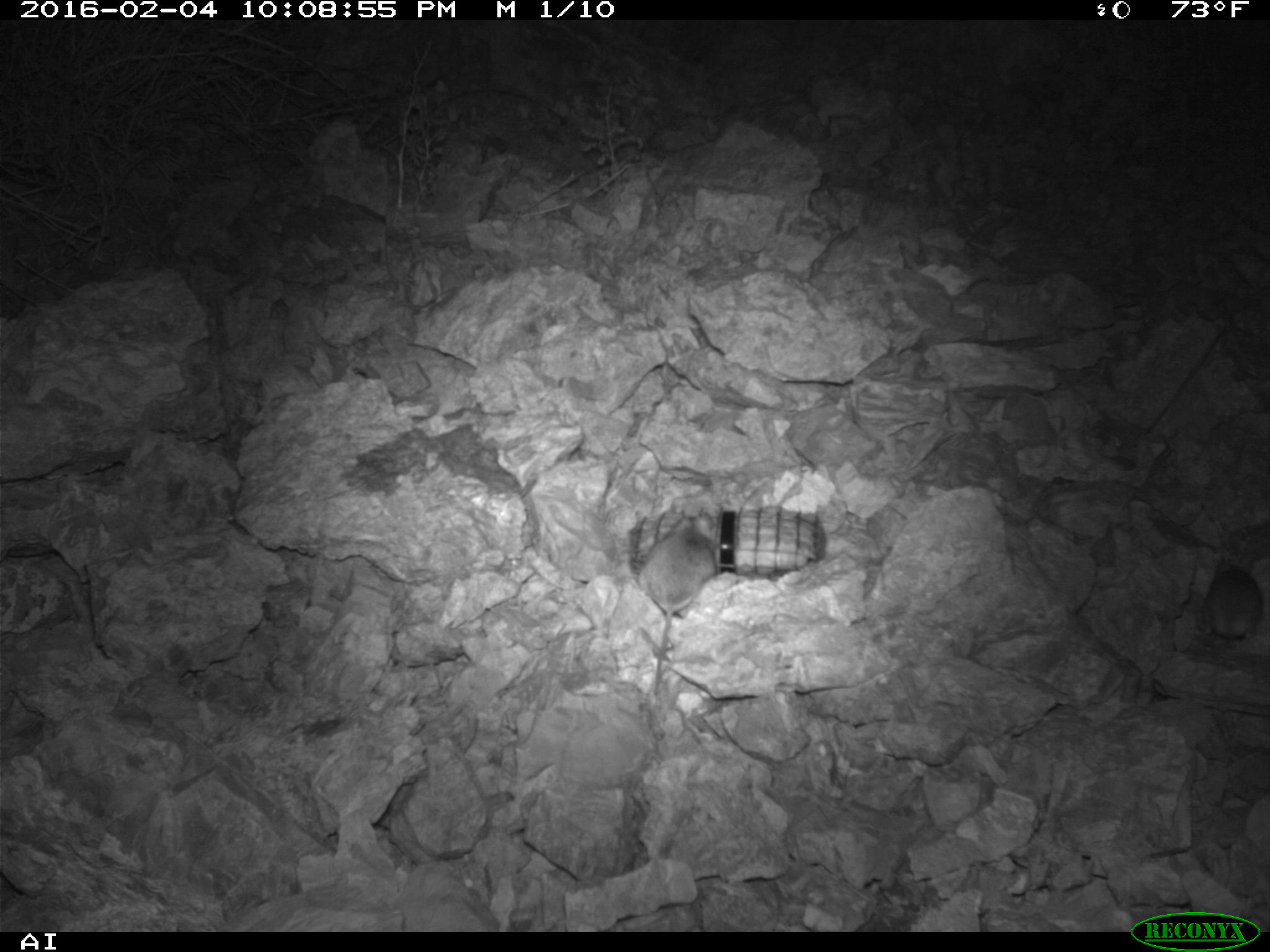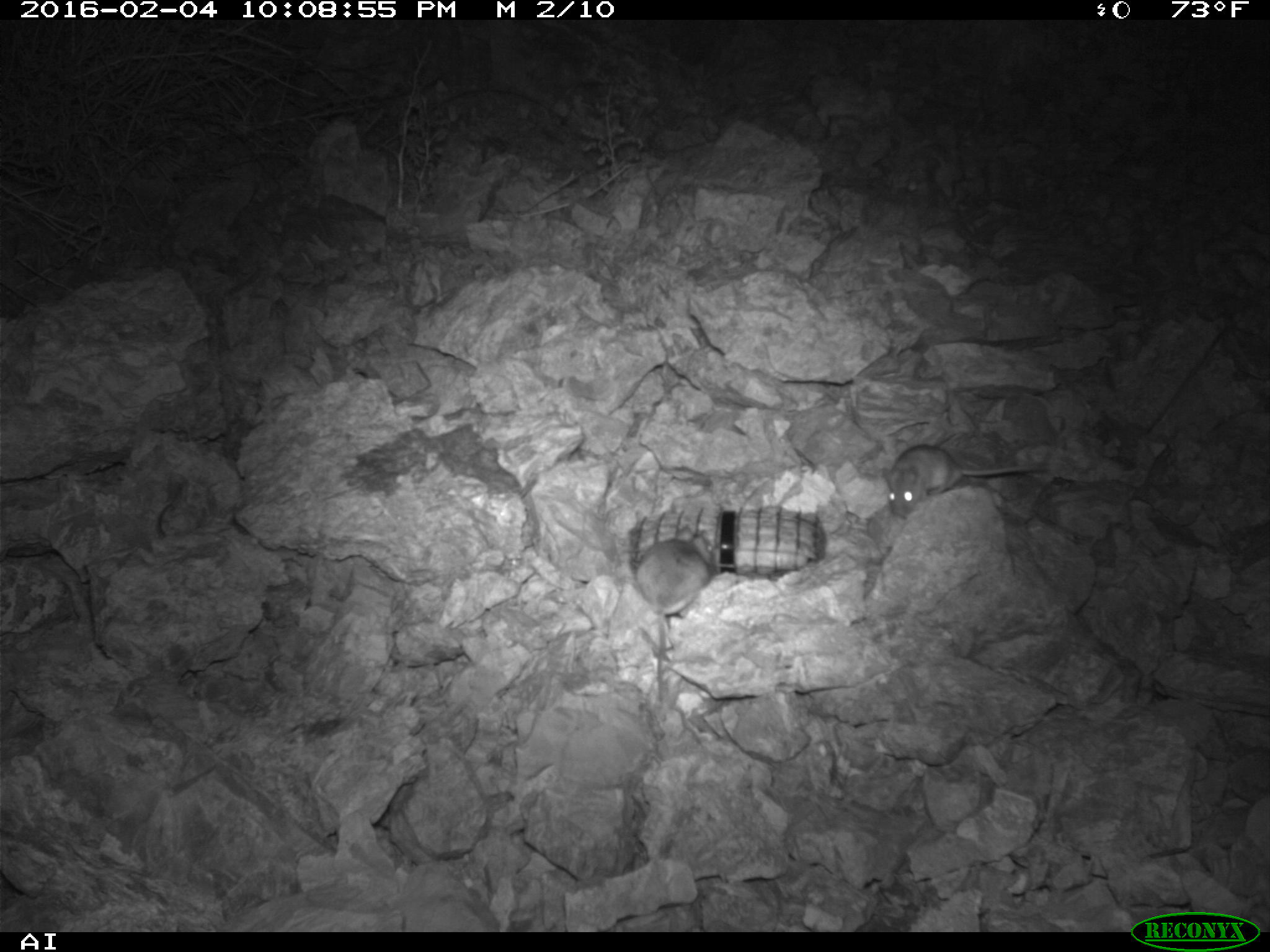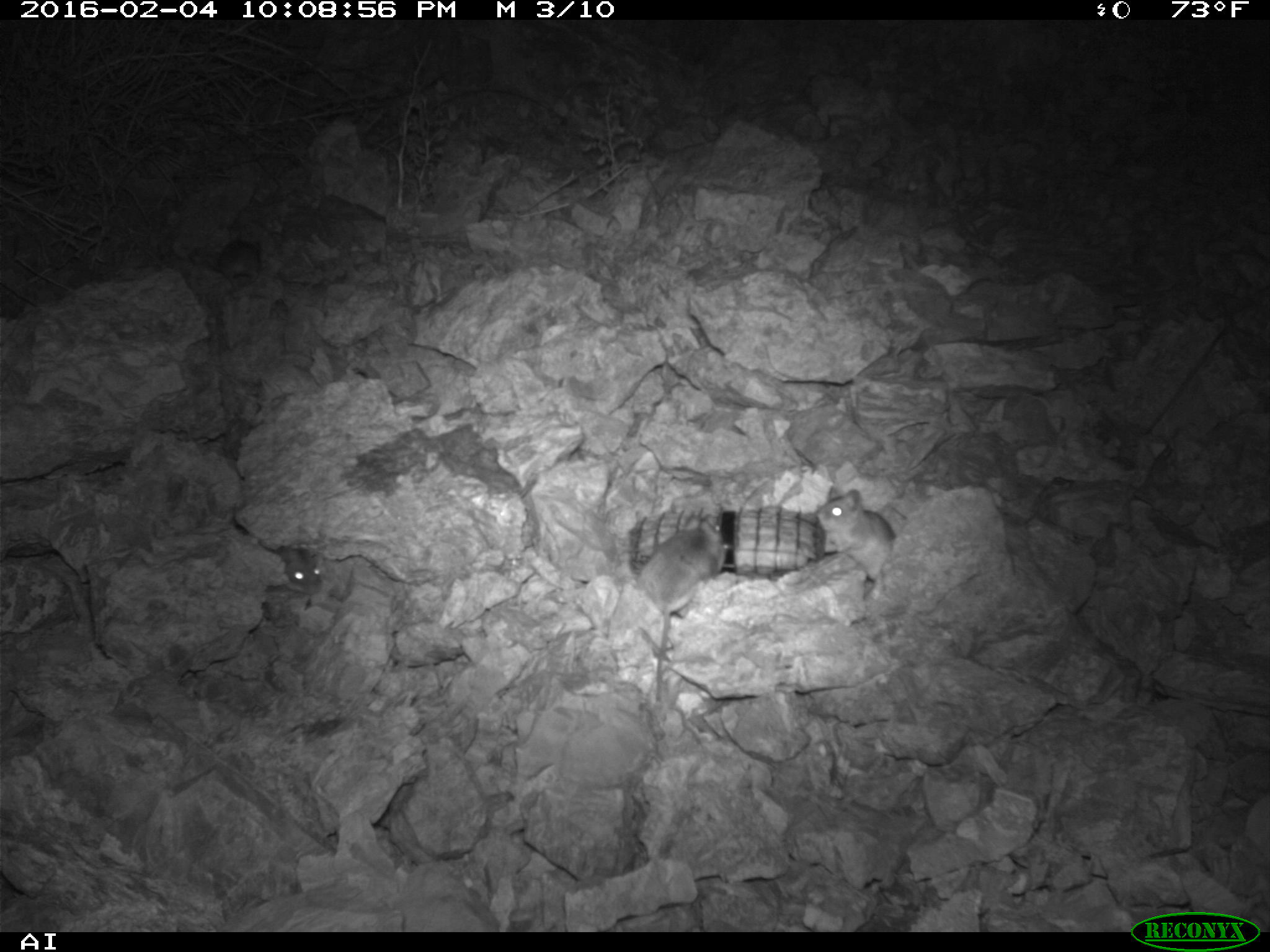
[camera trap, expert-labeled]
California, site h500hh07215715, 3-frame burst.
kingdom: Animalia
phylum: Chordata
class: Mammalia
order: Rodentia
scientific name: Rodentia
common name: rodent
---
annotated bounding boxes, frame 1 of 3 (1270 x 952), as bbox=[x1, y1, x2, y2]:
rodent: bbox=[637, 514, 716, 697]; bbox=[1193, 556, 1263, 643]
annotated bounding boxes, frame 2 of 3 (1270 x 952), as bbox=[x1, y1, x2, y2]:
rodent: bbox=[637, 524, 718, 701]; bbox=[879, 444, 1048, 520]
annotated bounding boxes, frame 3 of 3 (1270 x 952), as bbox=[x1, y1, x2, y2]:
rodent: bbox=[636, 513, 727, 703]; bbox=[814, 485, 894, 599]; bbox=[281, 546, 323, 586]